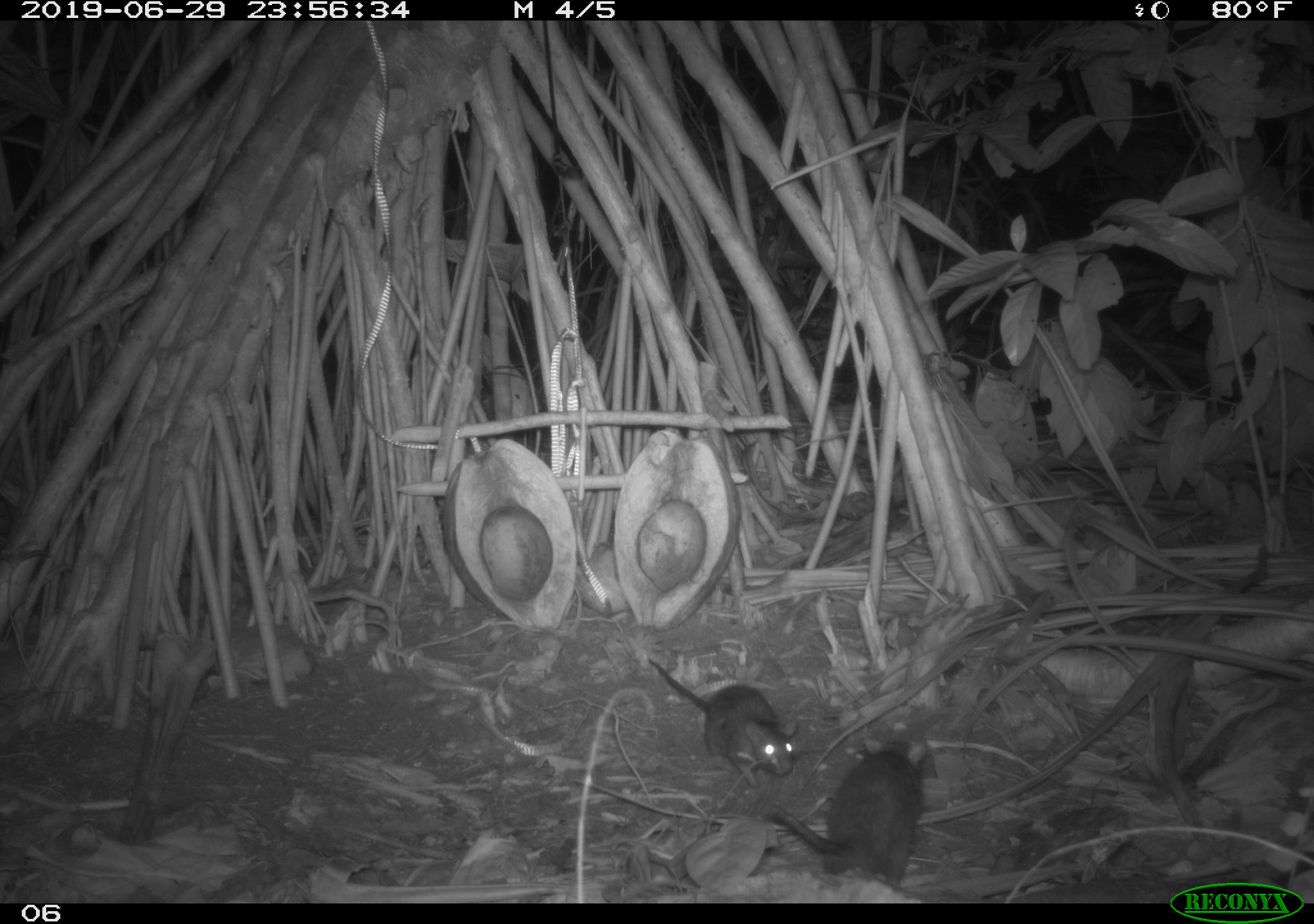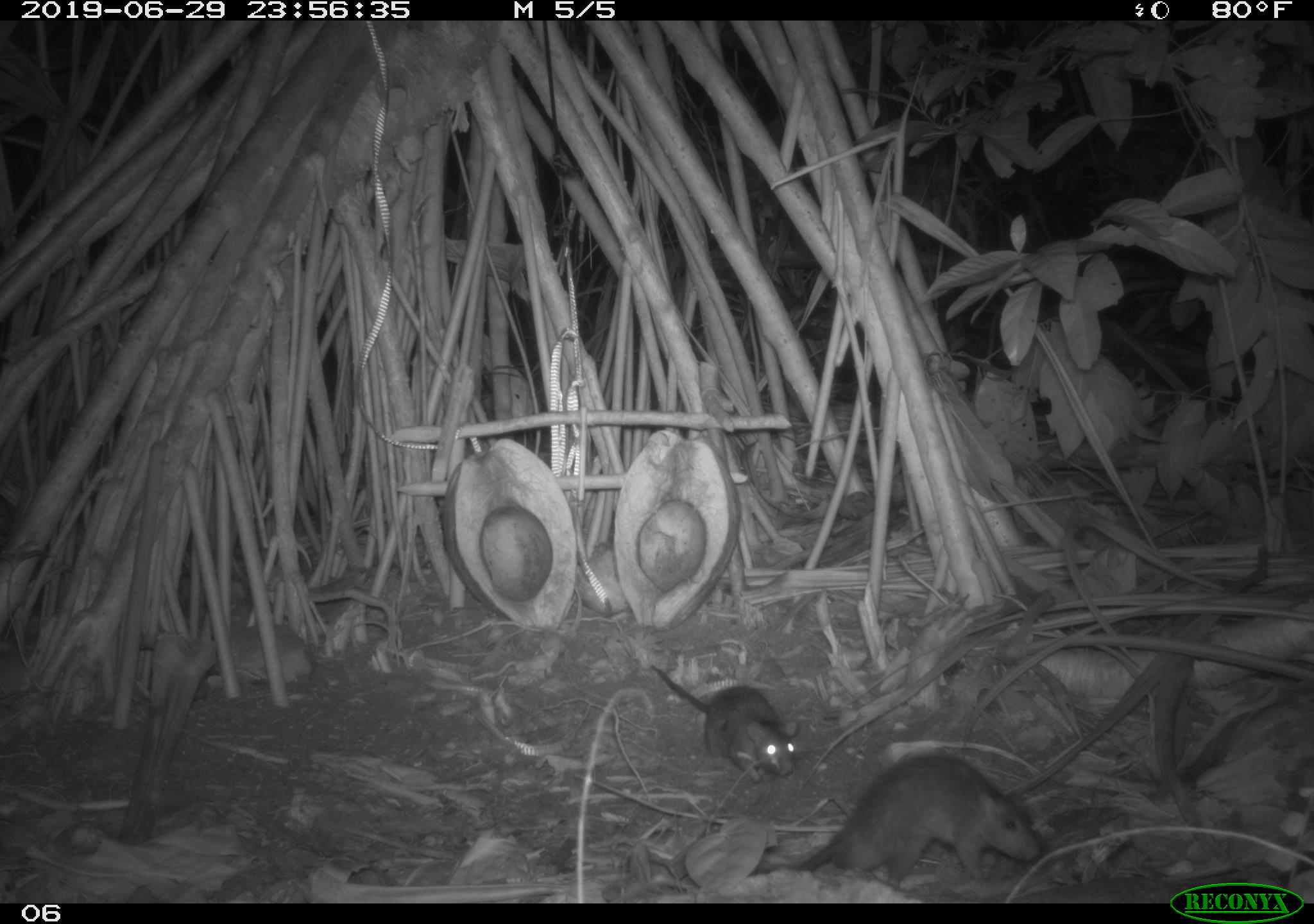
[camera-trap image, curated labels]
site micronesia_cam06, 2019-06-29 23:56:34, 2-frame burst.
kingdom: Animalia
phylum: Chordata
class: Mammalia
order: Rodentia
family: Muridae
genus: Rattus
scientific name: Rattus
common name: rat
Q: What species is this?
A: Rat (Rattus).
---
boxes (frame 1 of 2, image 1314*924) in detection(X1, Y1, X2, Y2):
rat: detection(728, 730, 934, 893); detection(644, 651, 801, 800)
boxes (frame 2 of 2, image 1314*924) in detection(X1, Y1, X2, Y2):
rat: detection(776, 753, 1052, 889); detection(642, 654, 810, 789)